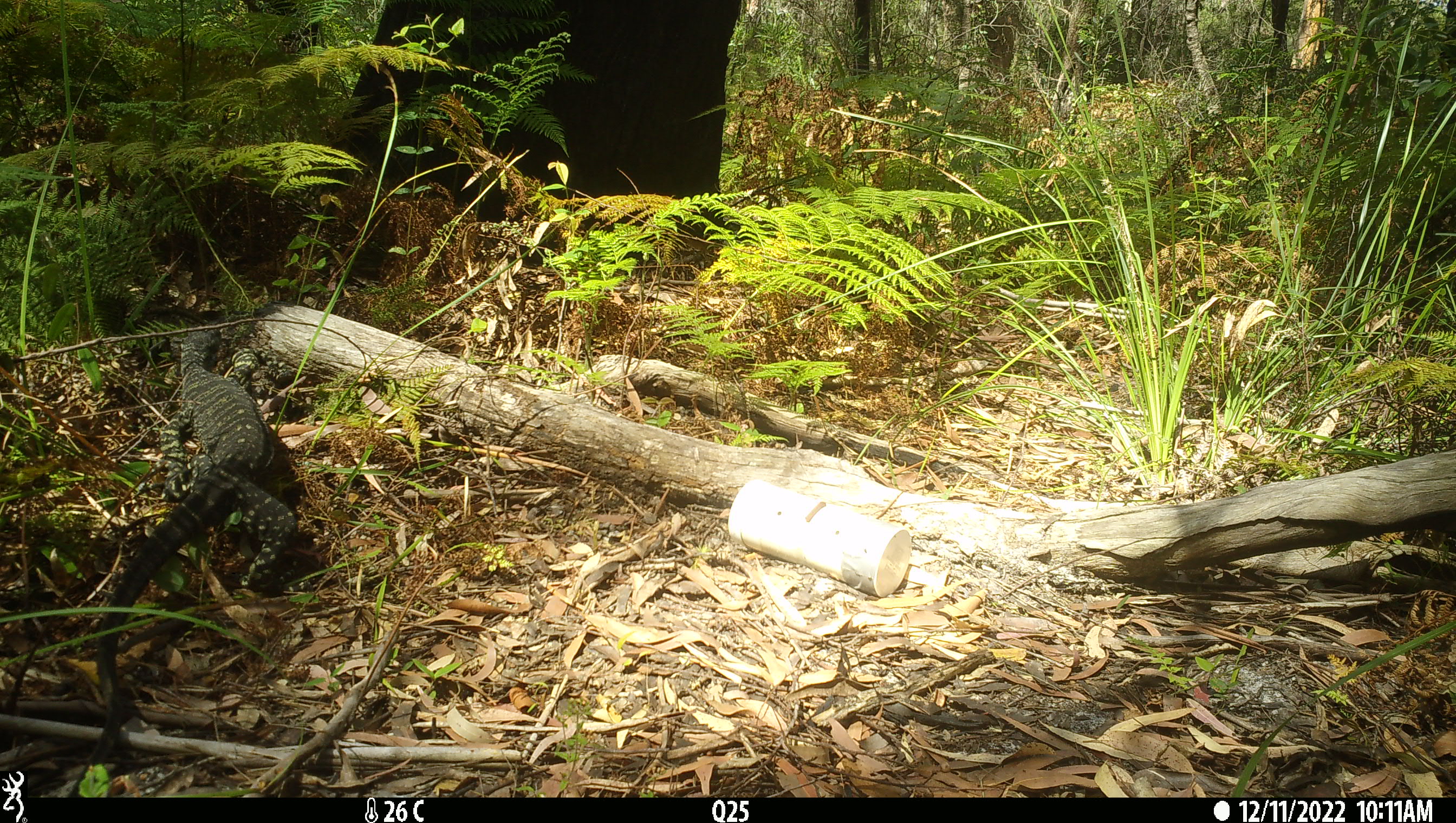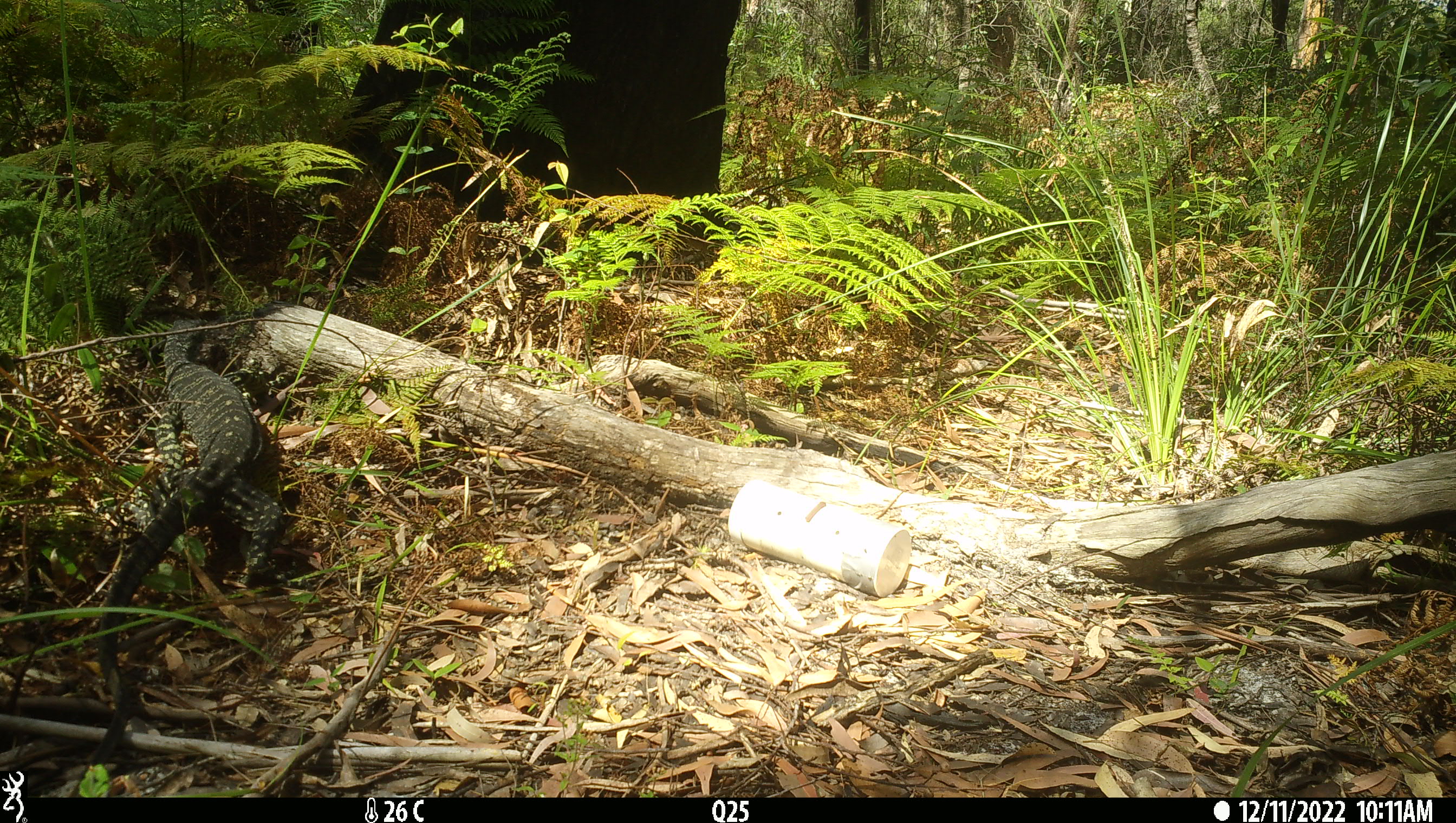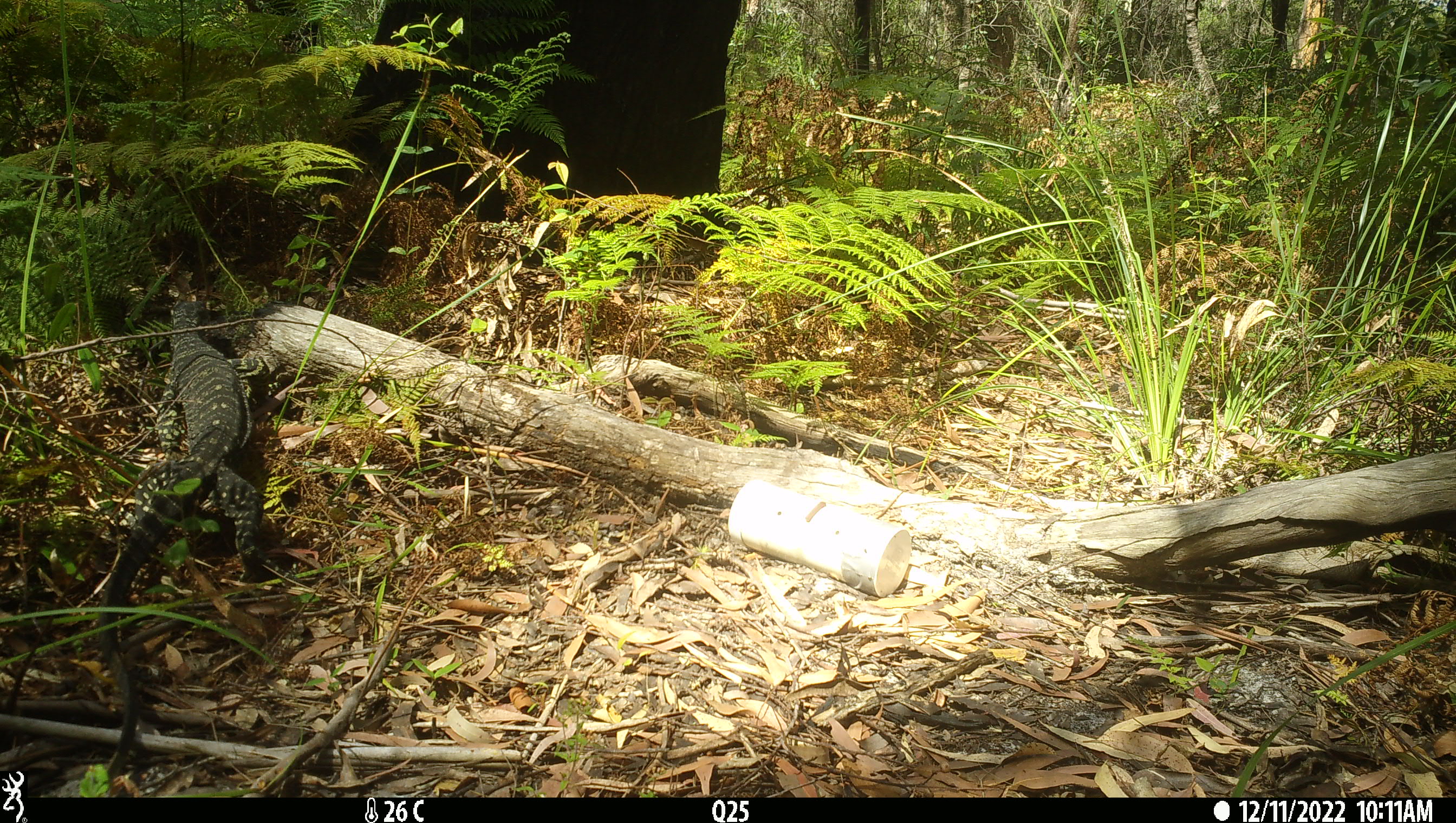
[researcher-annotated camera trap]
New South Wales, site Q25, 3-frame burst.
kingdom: Animalia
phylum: Chordata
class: Reptilia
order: Squamata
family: Varanidae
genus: Varanus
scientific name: Varanus varius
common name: lace monitor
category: goanna